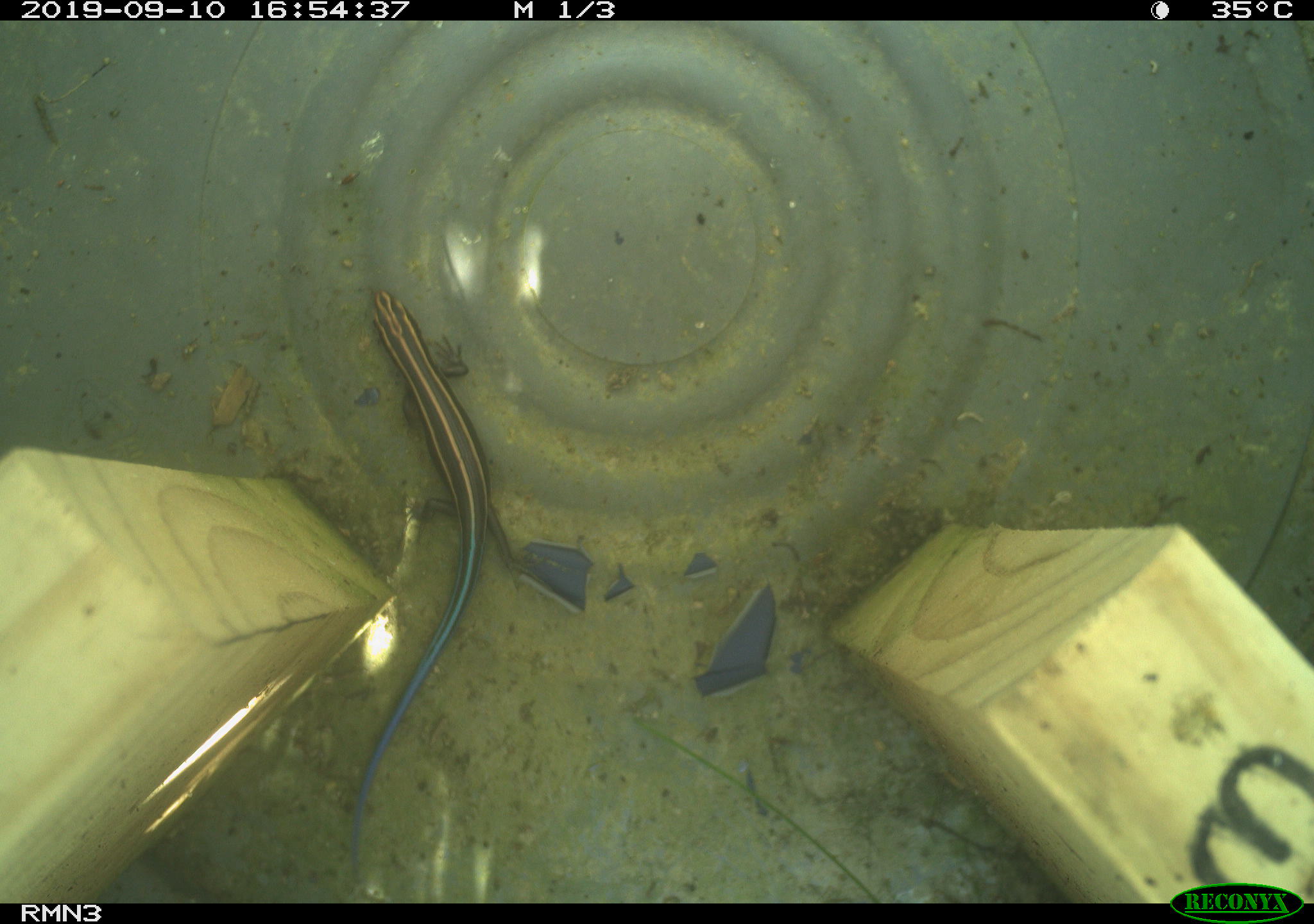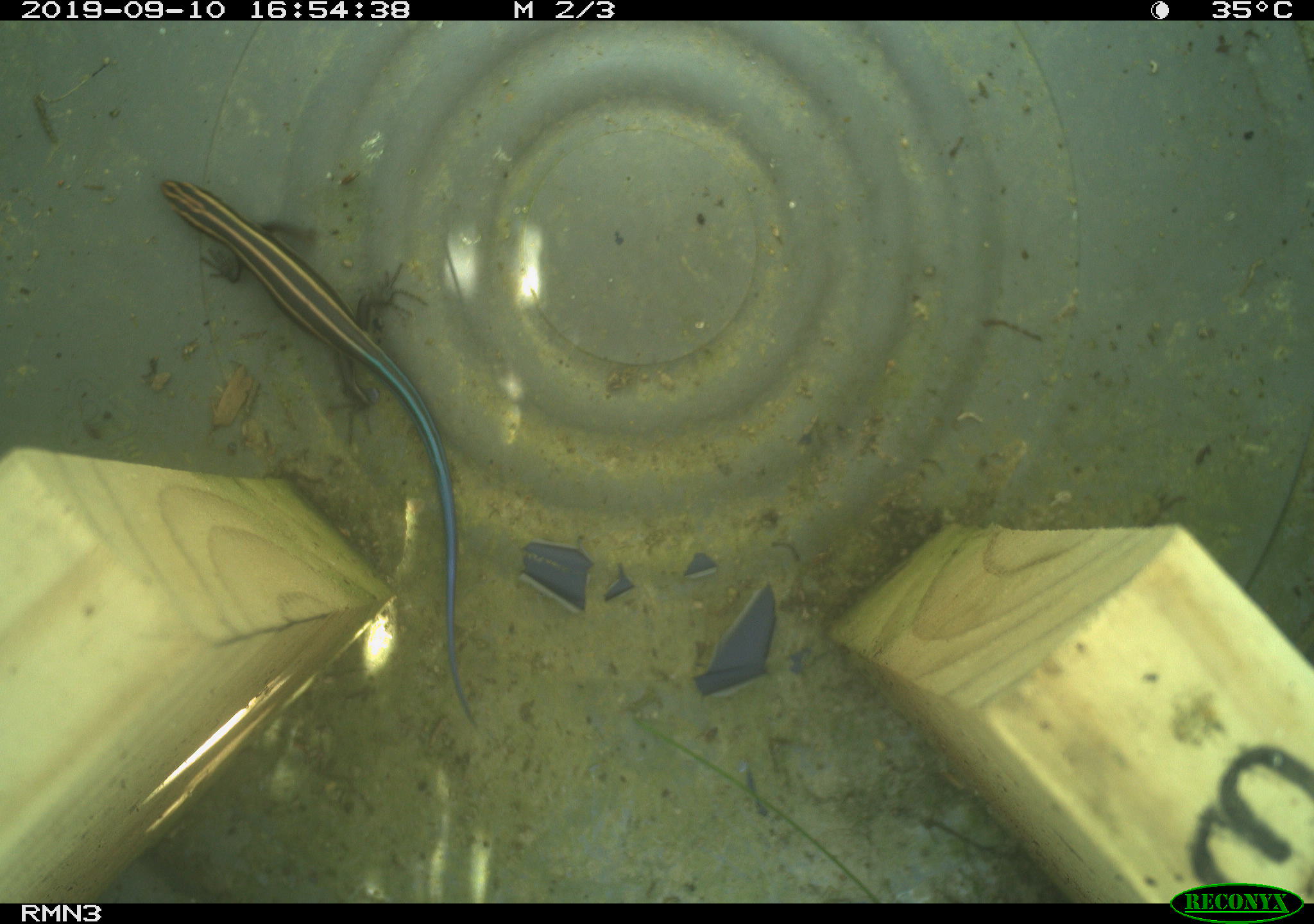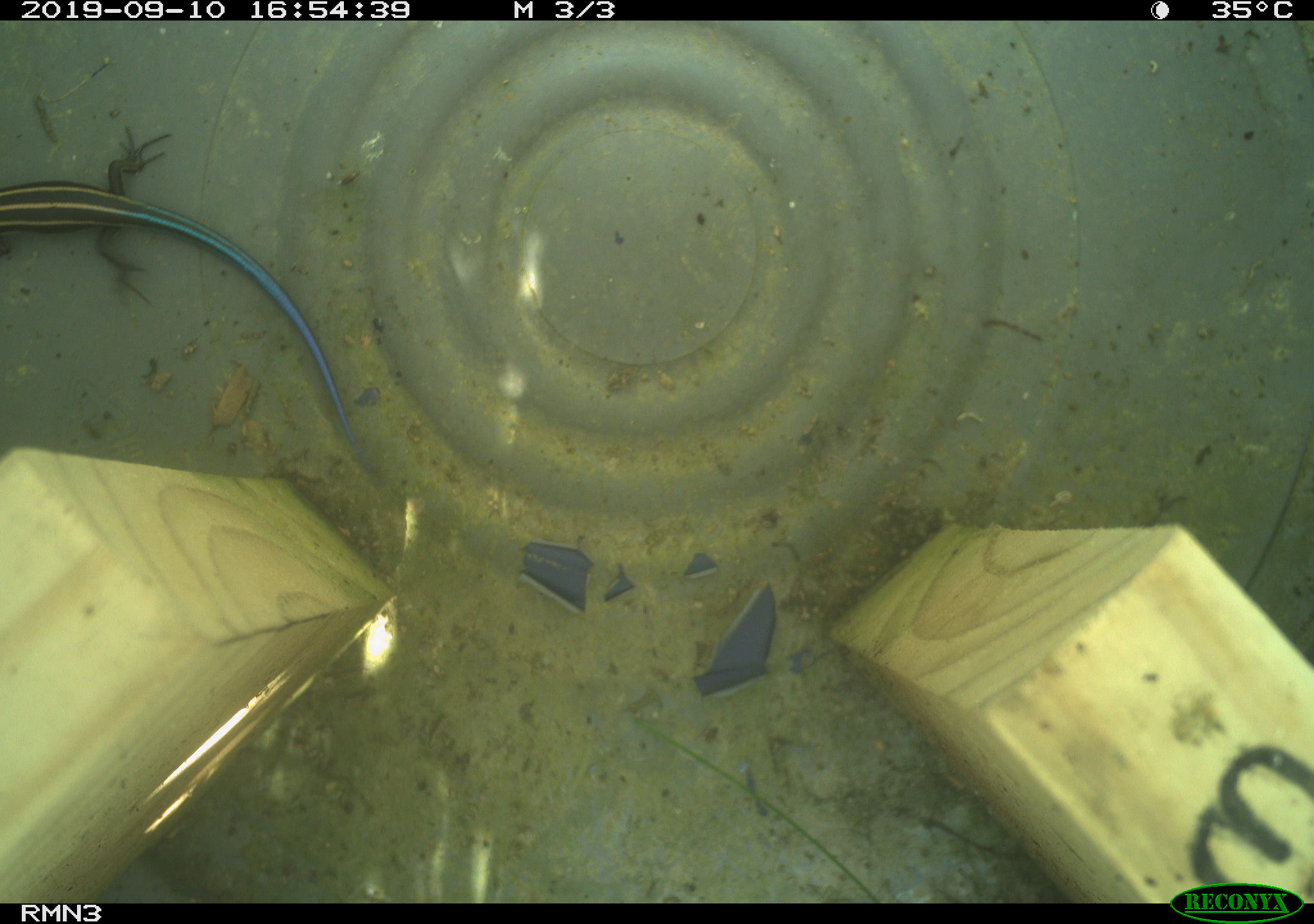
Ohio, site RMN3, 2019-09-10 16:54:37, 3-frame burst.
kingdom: Animalia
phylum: Chordata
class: Reptilia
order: Squamata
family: Scincidae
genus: Plestiodon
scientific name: Plestiodon fasciatus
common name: common five-lined skink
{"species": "common five-lined skink (Plestiodon fasciatus)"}